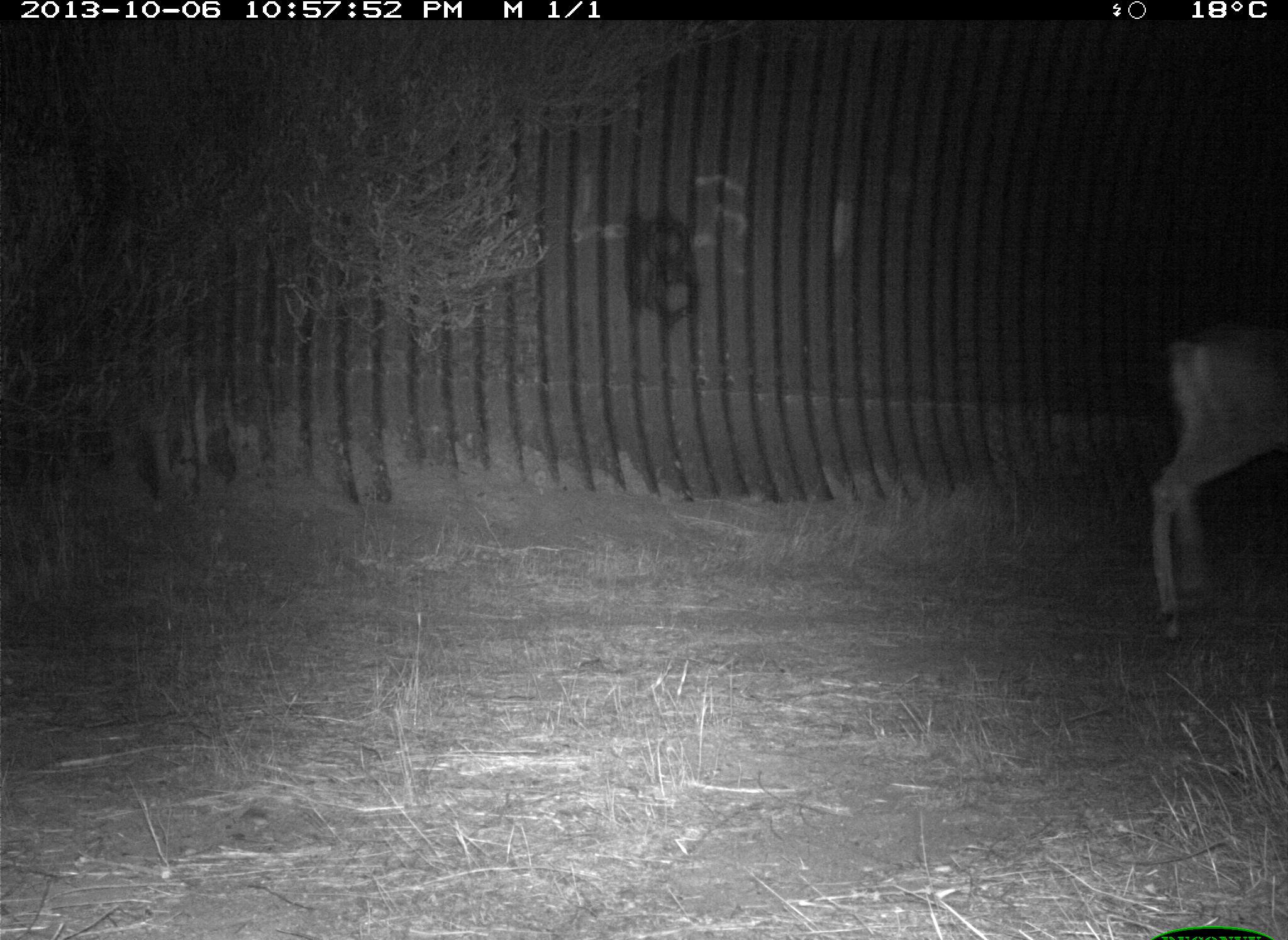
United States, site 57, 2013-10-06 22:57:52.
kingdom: Animalia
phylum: Chordata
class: Mammalia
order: Artiodactyla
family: Cervidae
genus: Odocoileus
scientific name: Odocoileus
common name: deer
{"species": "deer (Odocoileus)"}